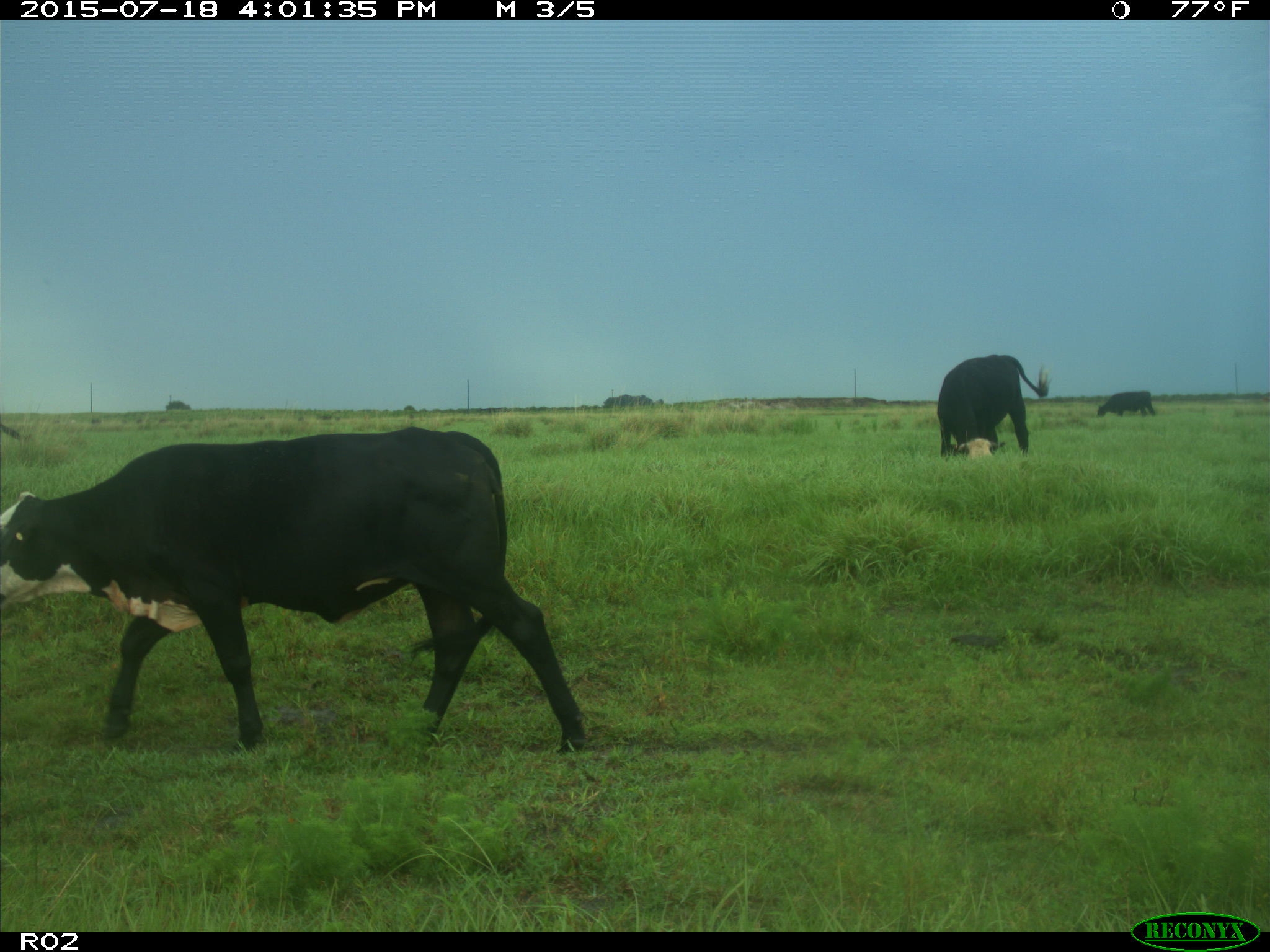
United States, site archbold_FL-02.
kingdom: Animalia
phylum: Chordata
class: Mammalia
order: Artiodactyla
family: Bovidae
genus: Bos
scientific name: Bos taurus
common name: domestic cow